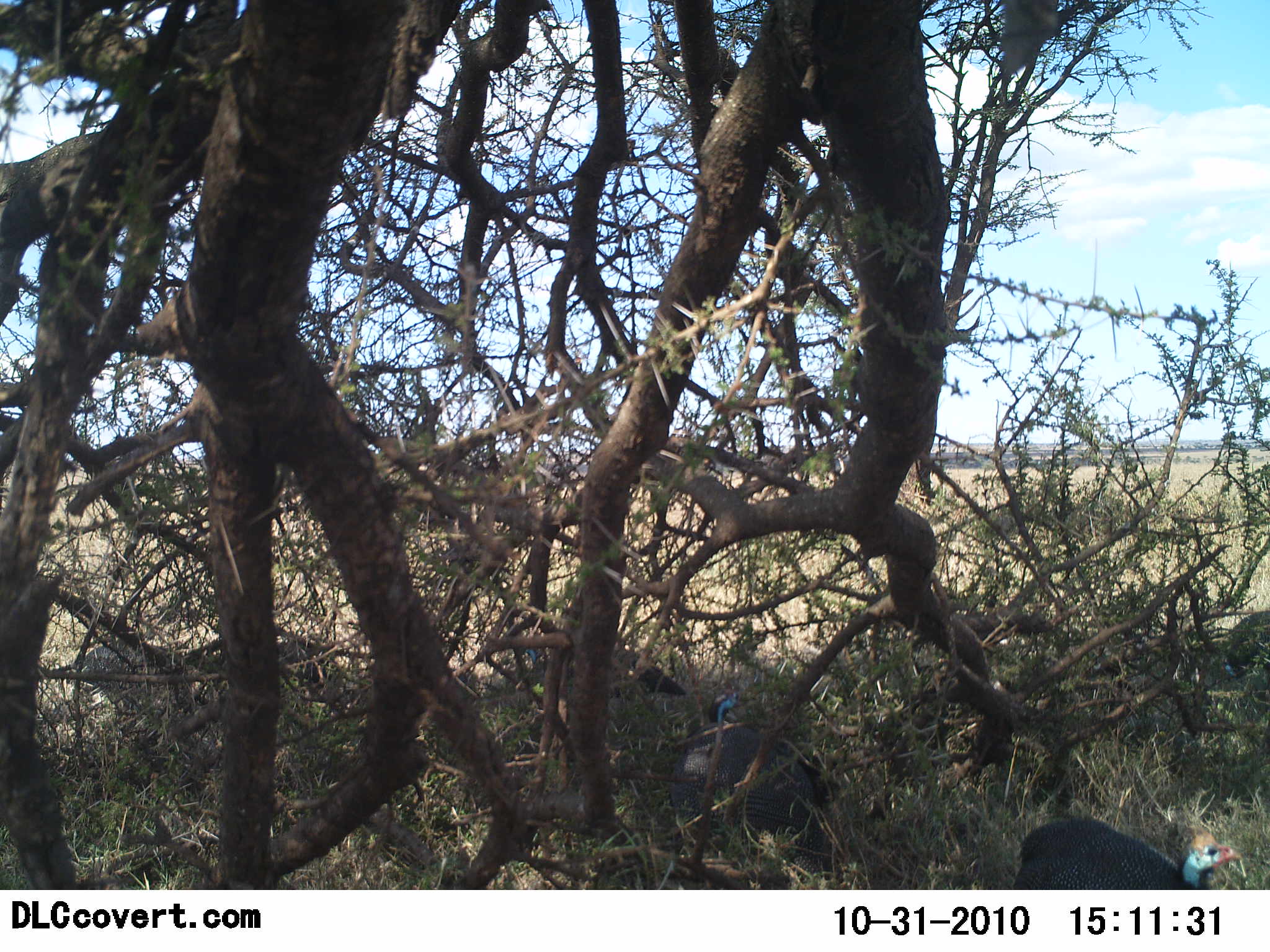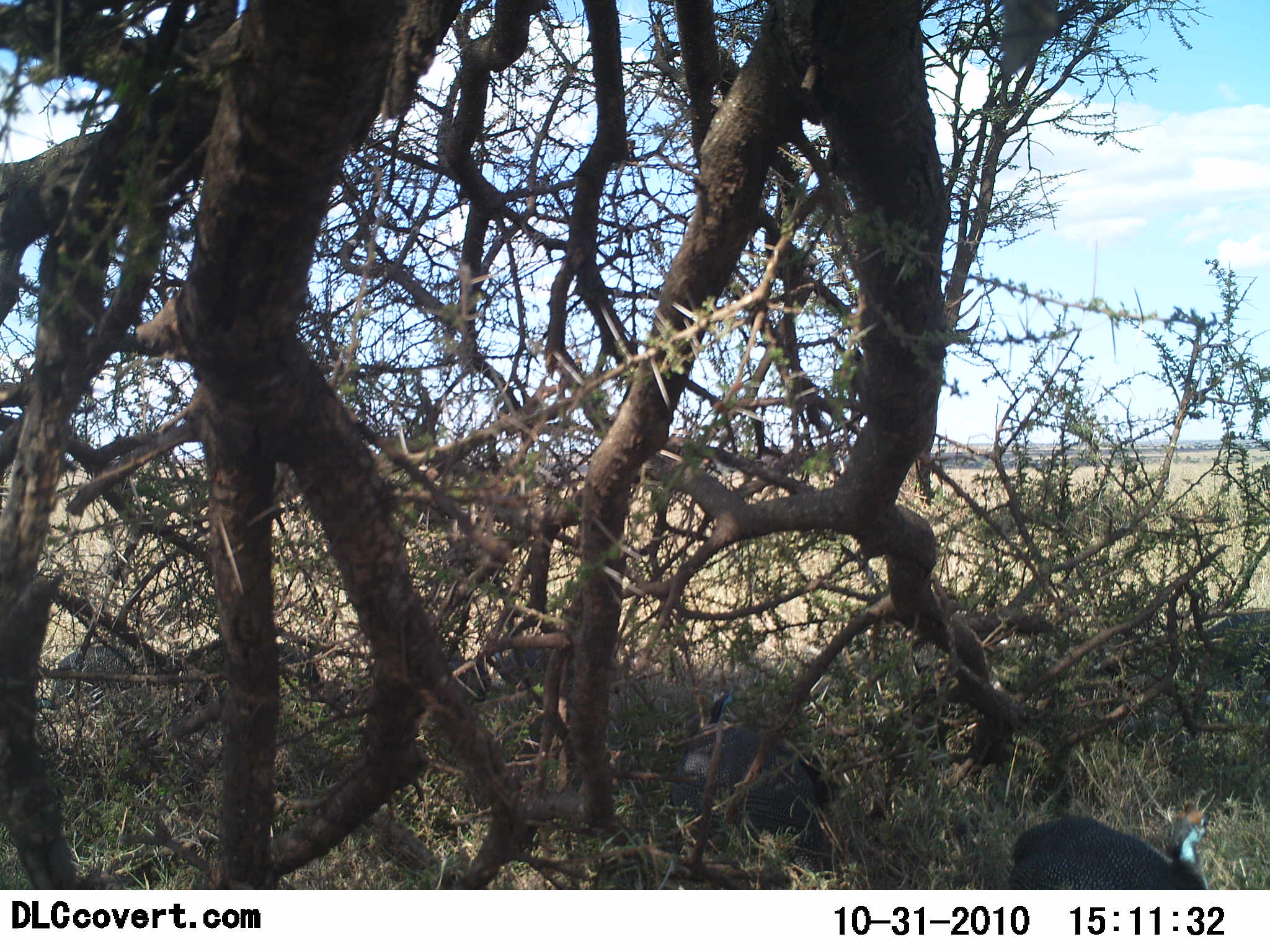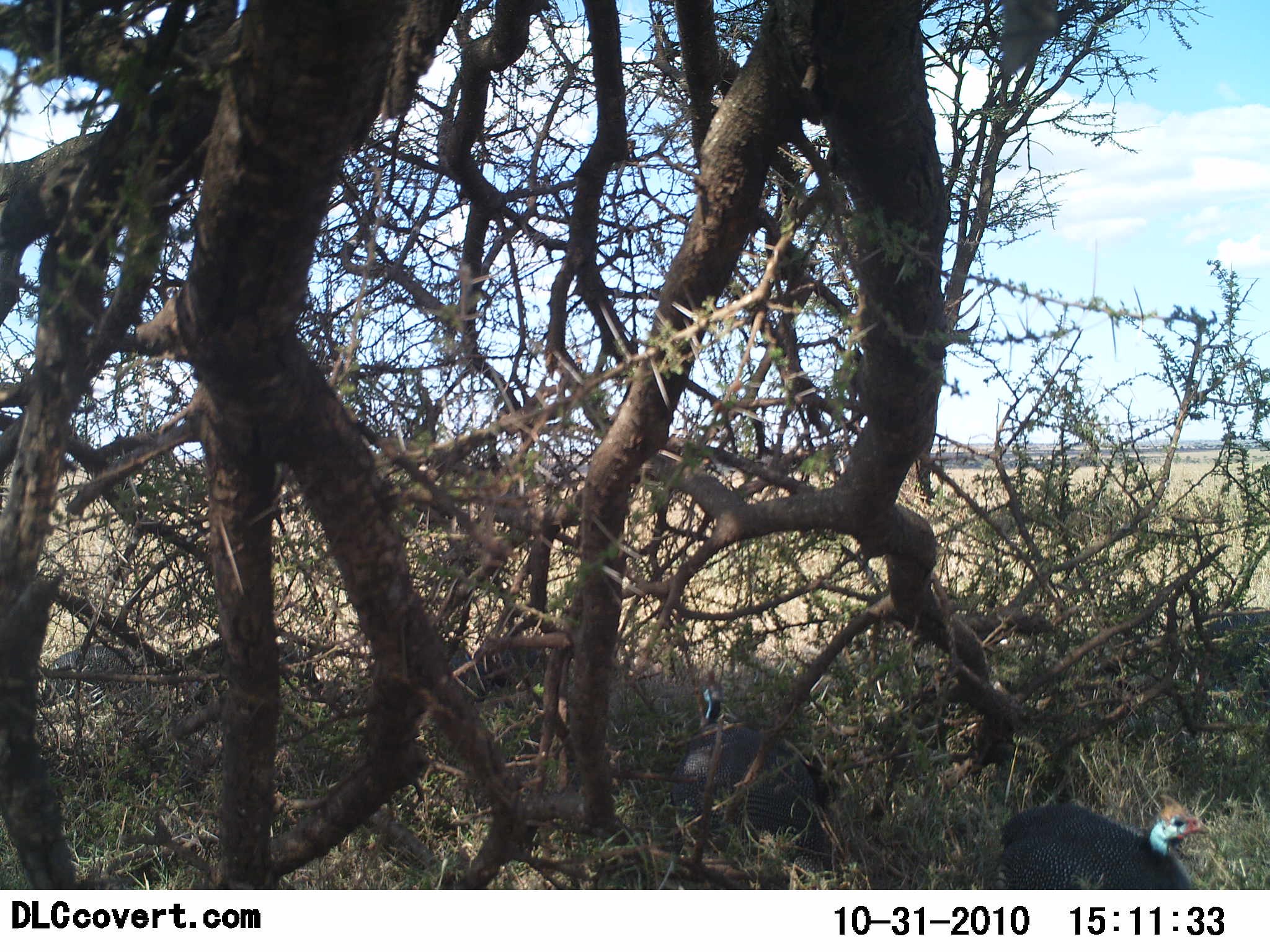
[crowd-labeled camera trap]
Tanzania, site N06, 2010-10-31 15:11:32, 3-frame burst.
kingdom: Animalia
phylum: Chordata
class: Aves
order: Galliformes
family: Numididae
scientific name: Numididae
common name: guinea fowl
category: guineafowl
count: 5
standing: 7%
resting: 36%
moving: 50%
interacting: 0%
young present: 0%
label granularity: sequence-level